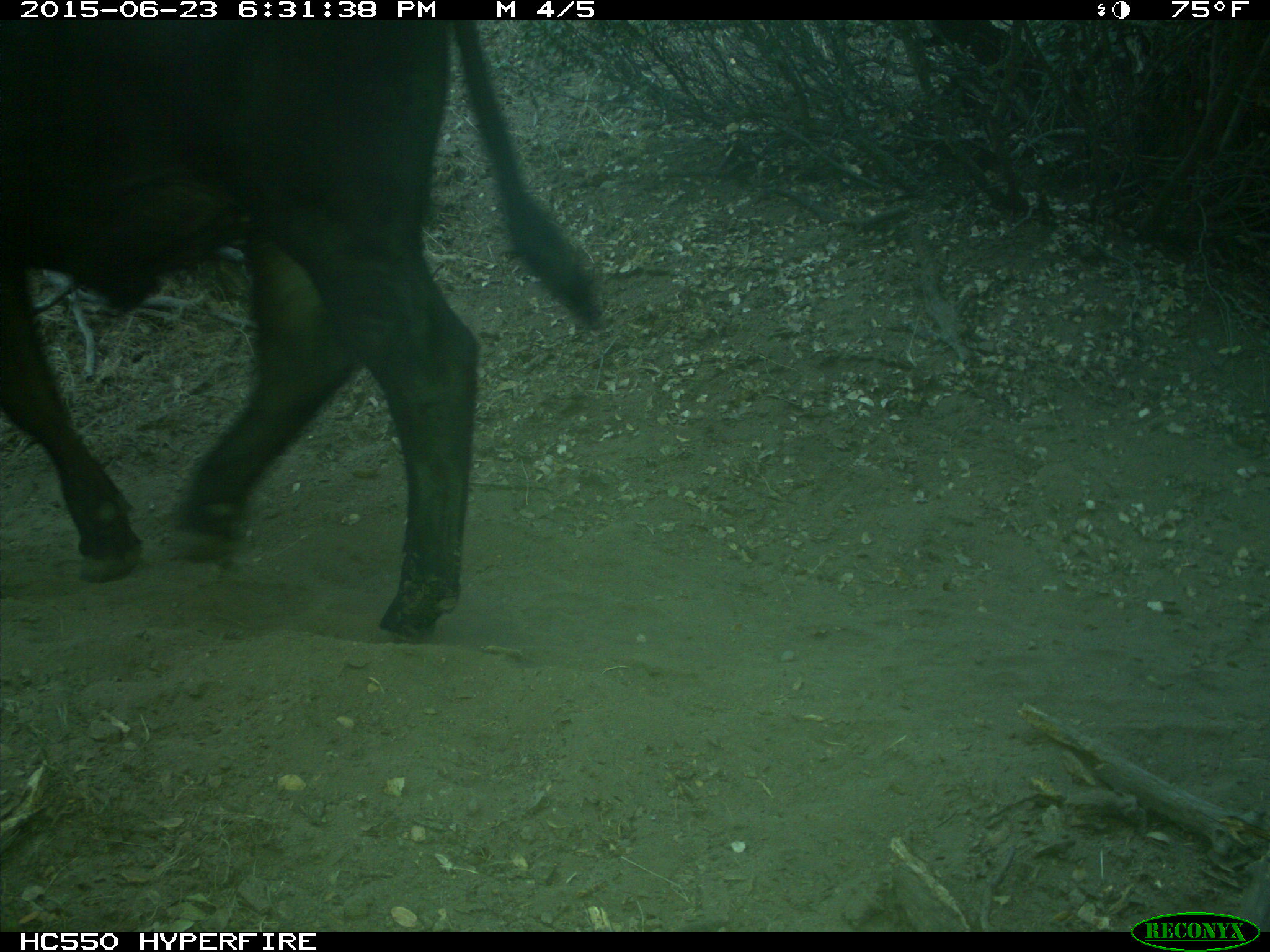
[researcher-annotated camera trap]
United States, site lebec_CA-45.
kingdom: Animalia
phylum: Chordata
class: Mammalia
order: Artiodactyla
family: Bovidae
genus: Bos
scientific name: Bos taurus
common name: domestic cow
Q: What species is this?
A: Bos taurus (domestic cow).